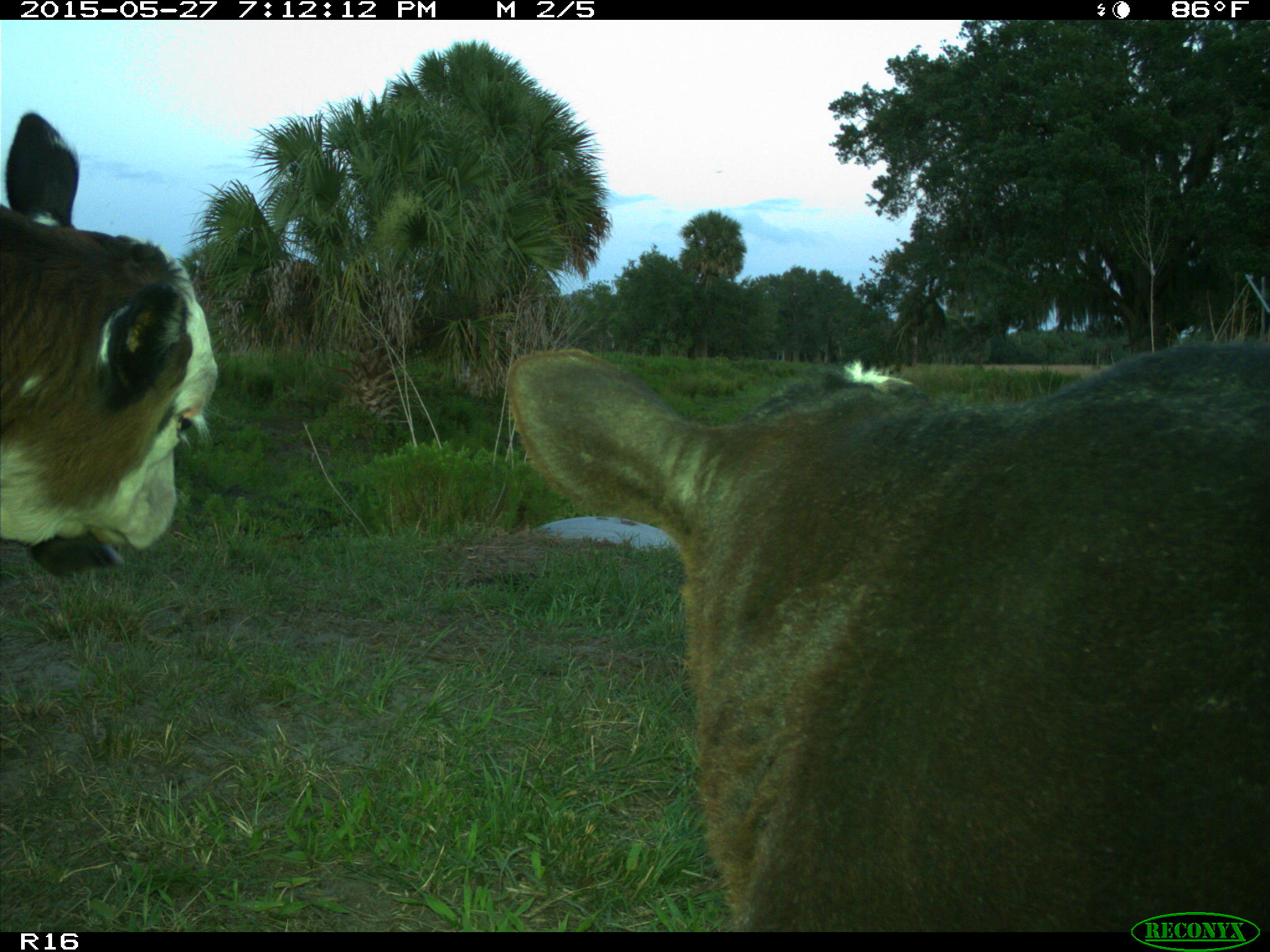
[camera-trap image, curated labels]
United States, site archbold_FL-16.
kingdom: Animalia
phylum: Chordata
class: Mammalia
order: Artiodactyla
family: Bovidae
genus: Bos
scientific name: Bos taurus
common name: domestic cow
Bos taurus (domestic cow).